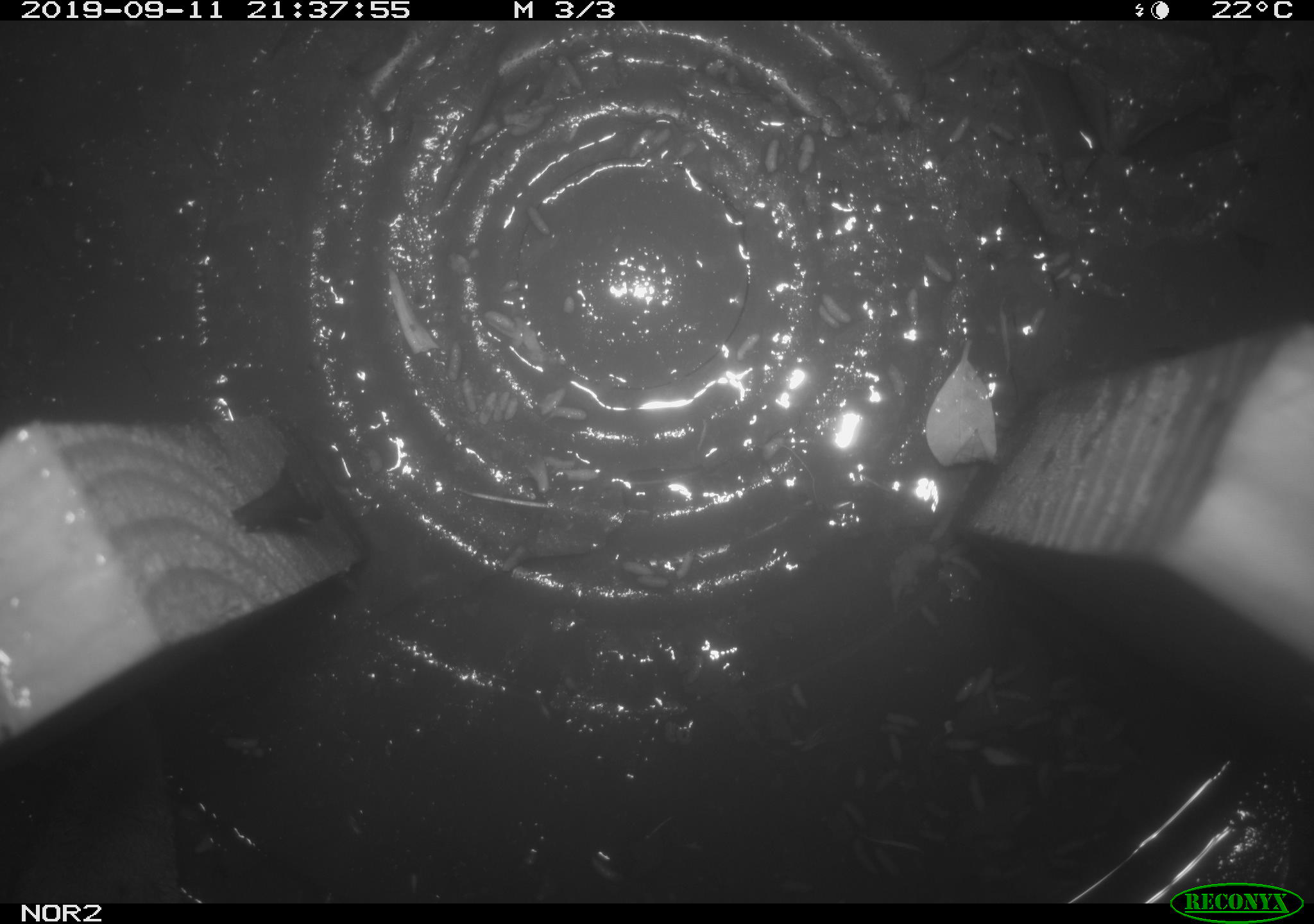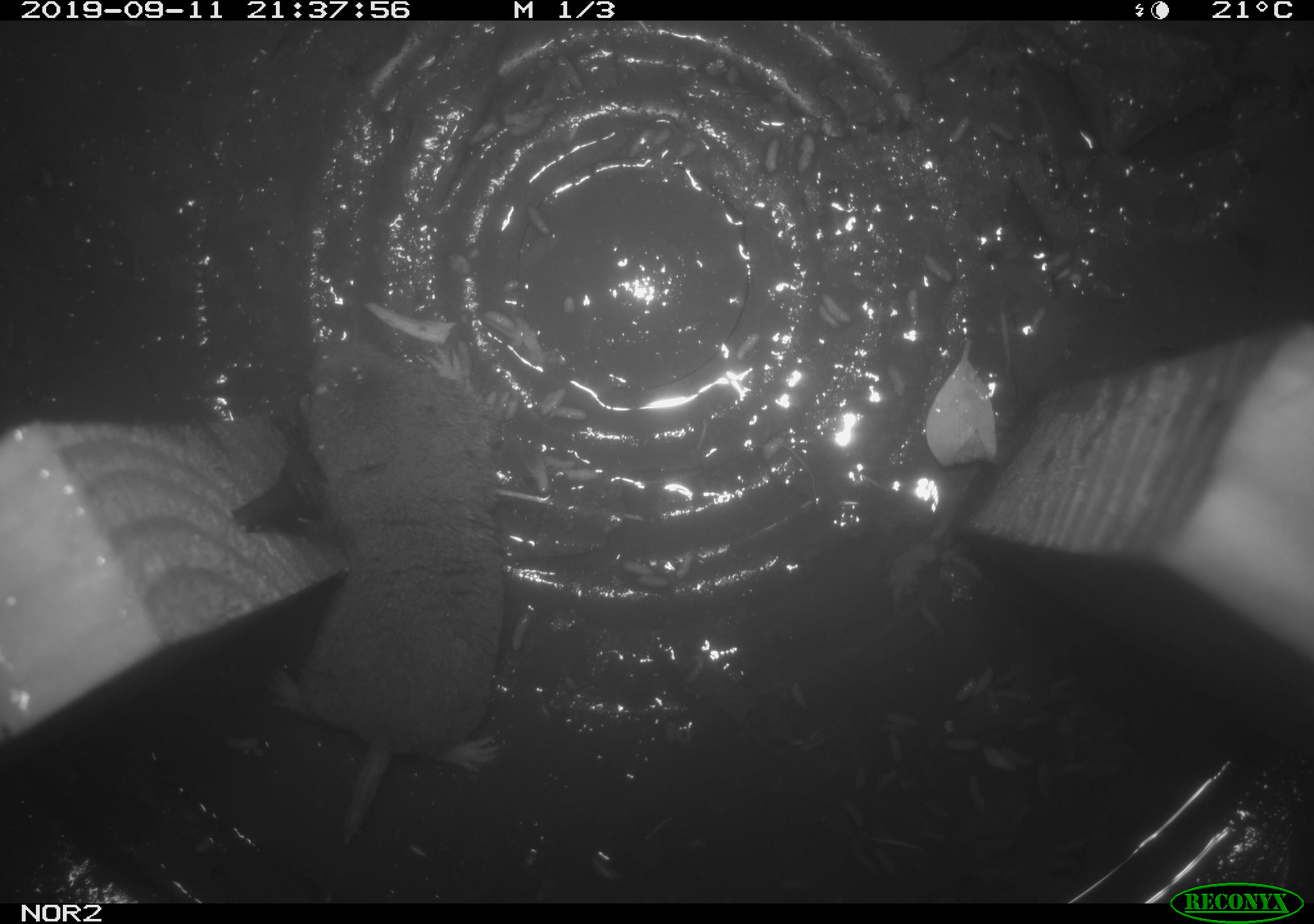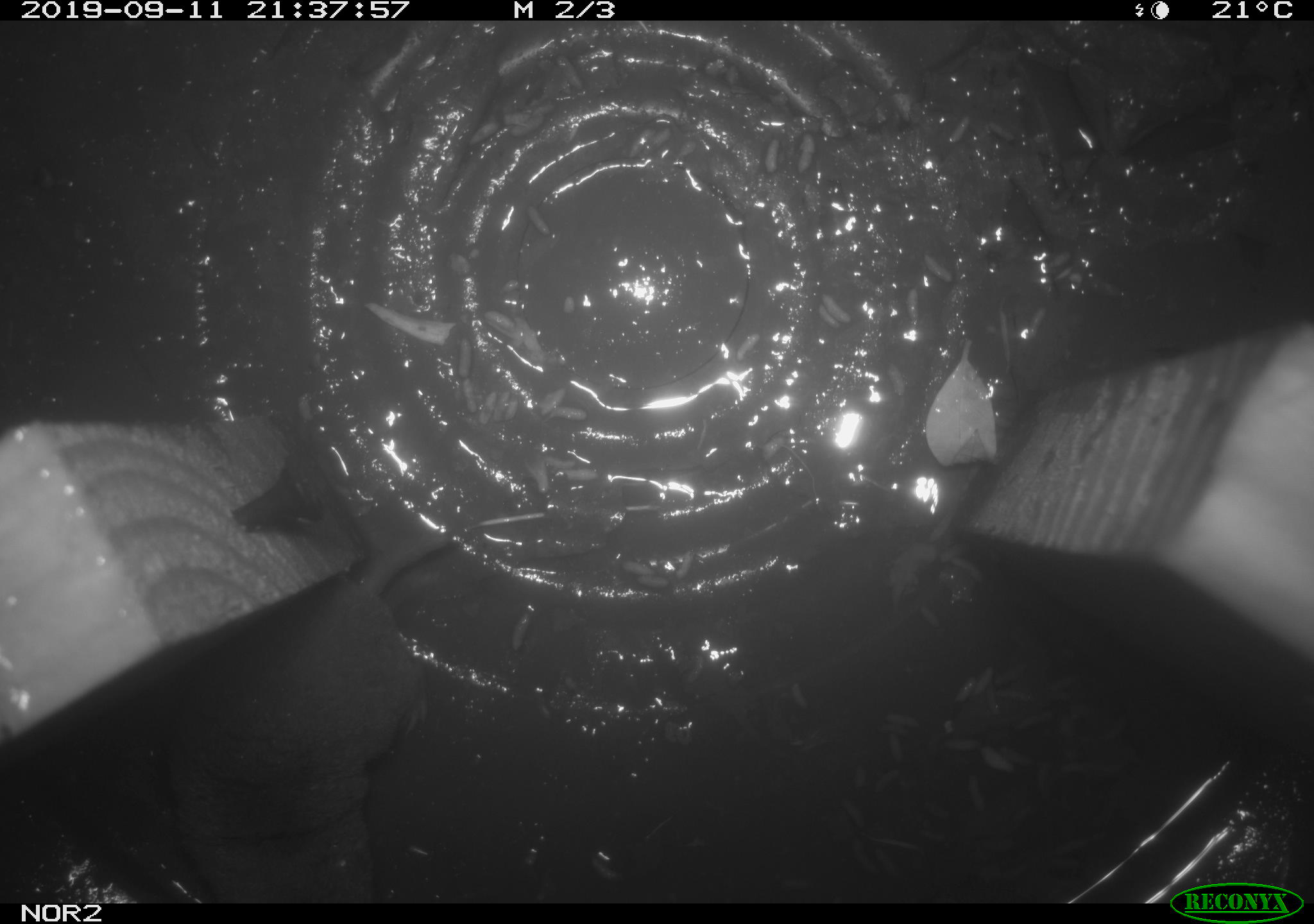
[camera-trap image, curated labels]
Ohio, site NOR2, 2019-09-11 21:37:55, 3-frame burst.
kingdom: Animalia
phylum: Chordata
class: Mammalia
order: Eulipotyphla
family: Soricidae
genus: Blarina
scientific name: Blarina brevicauda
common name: northern short-tailed shrew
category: n. short-tailed shrew